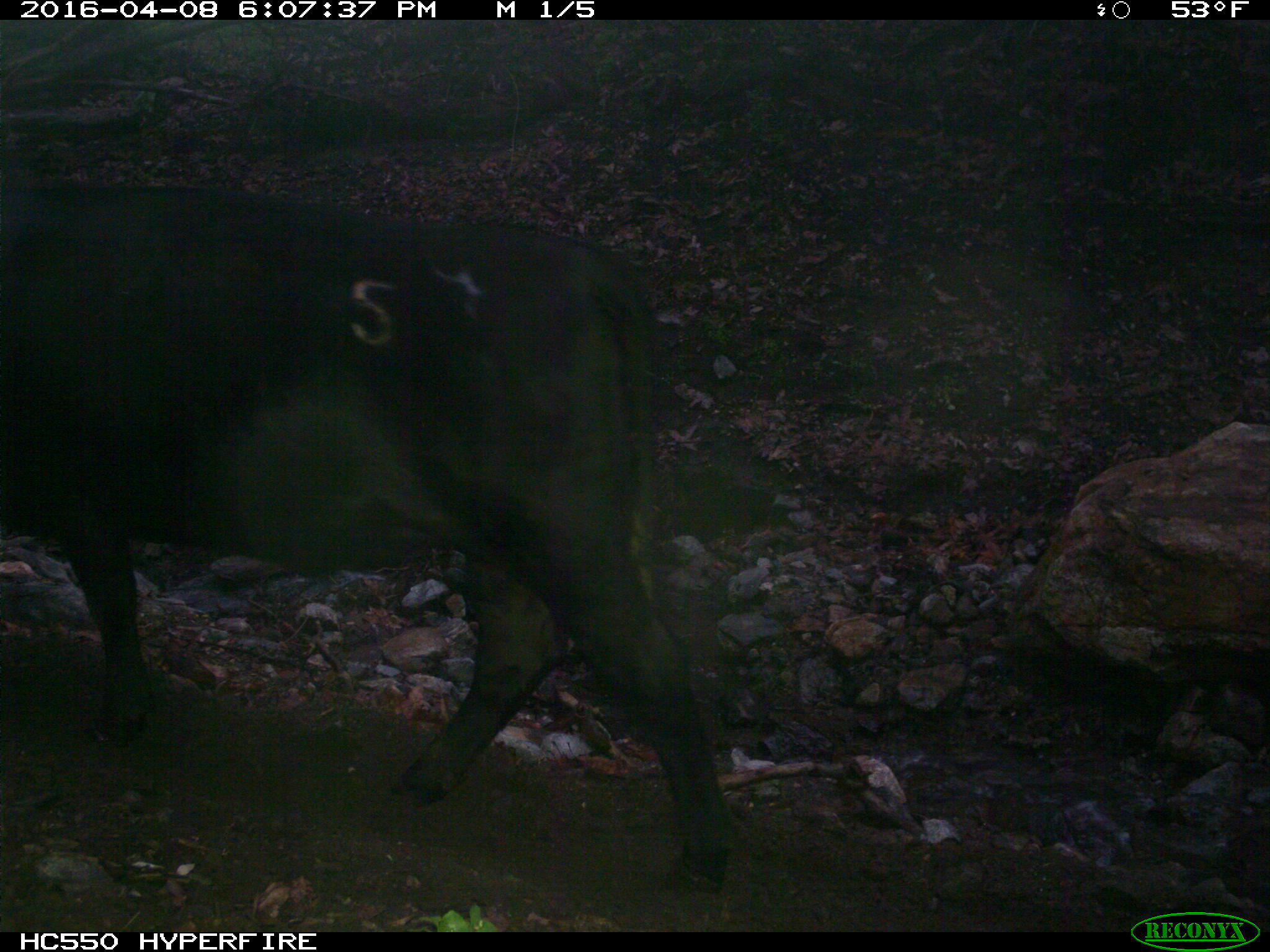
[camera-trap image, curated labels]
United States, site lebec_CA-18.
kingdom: Animalia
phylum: Chordata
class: Mammalia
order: Artiodactyla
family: Bovidae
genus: Bos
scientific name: Bos taurus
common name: domestic cow